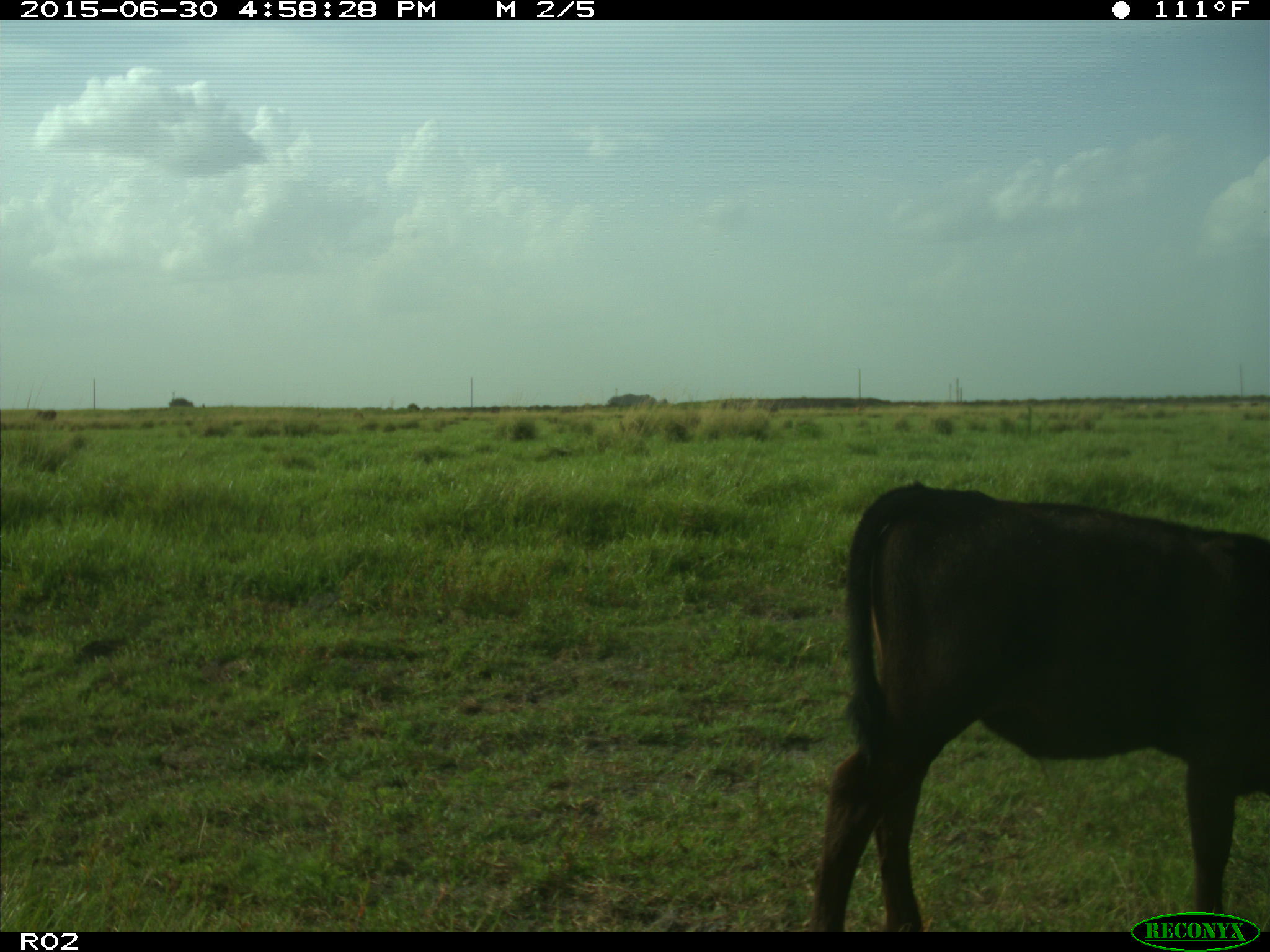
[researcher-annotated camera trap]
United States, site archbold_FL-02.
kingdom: Animalia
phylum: Chordata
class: Mammalia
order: Artiodactyla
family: Bovidae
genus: Bos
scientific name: Bos taurus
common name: domestic cow